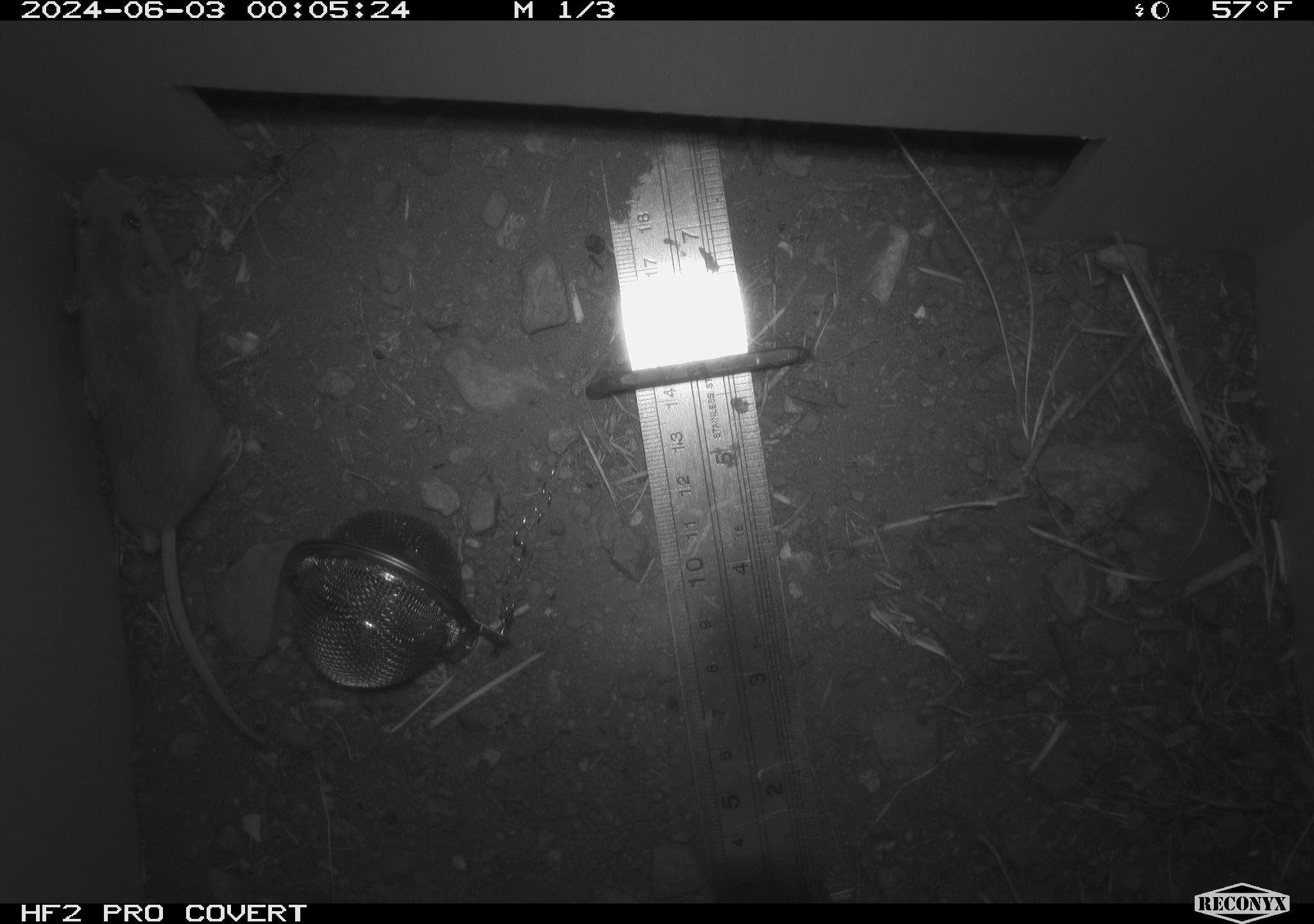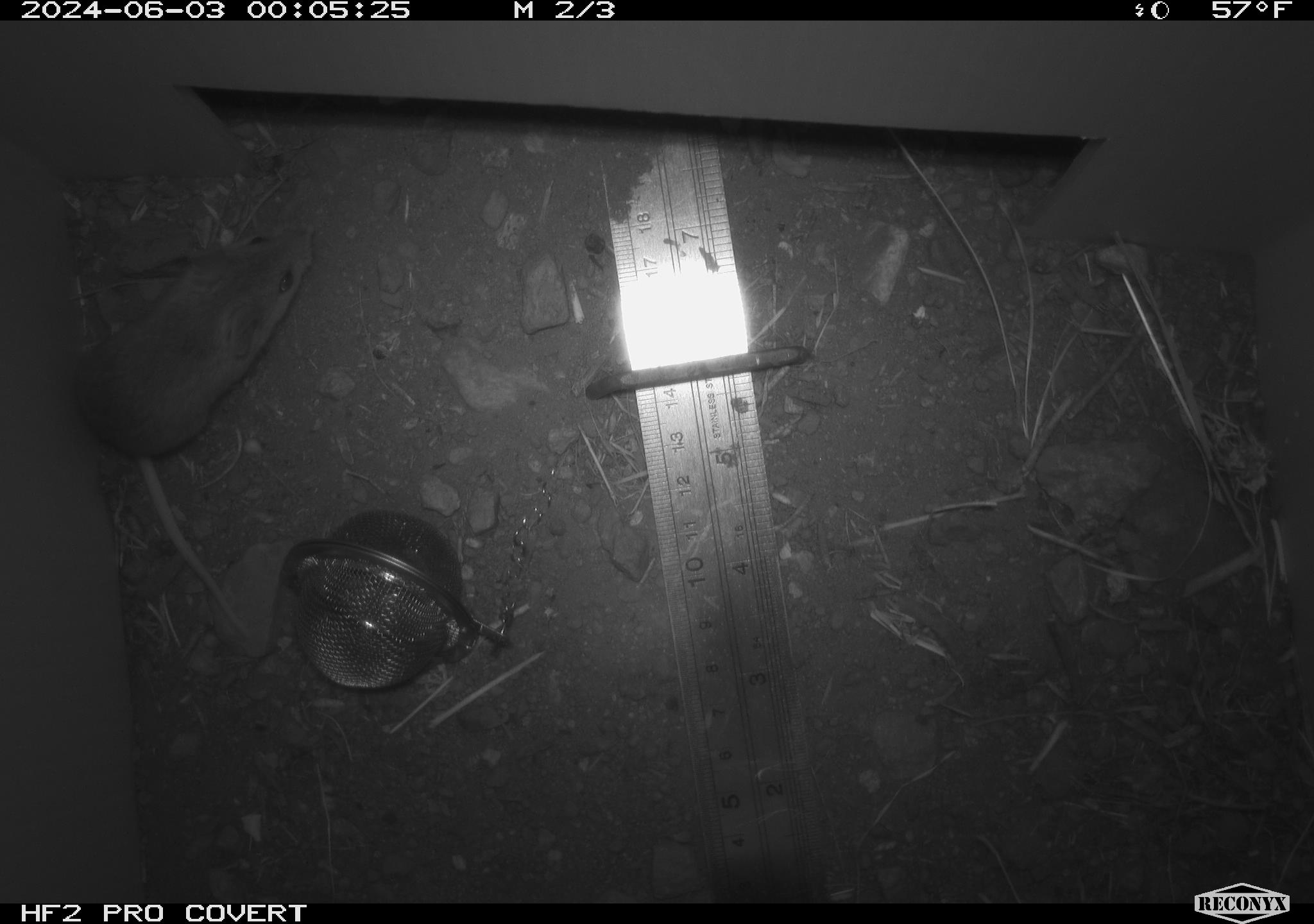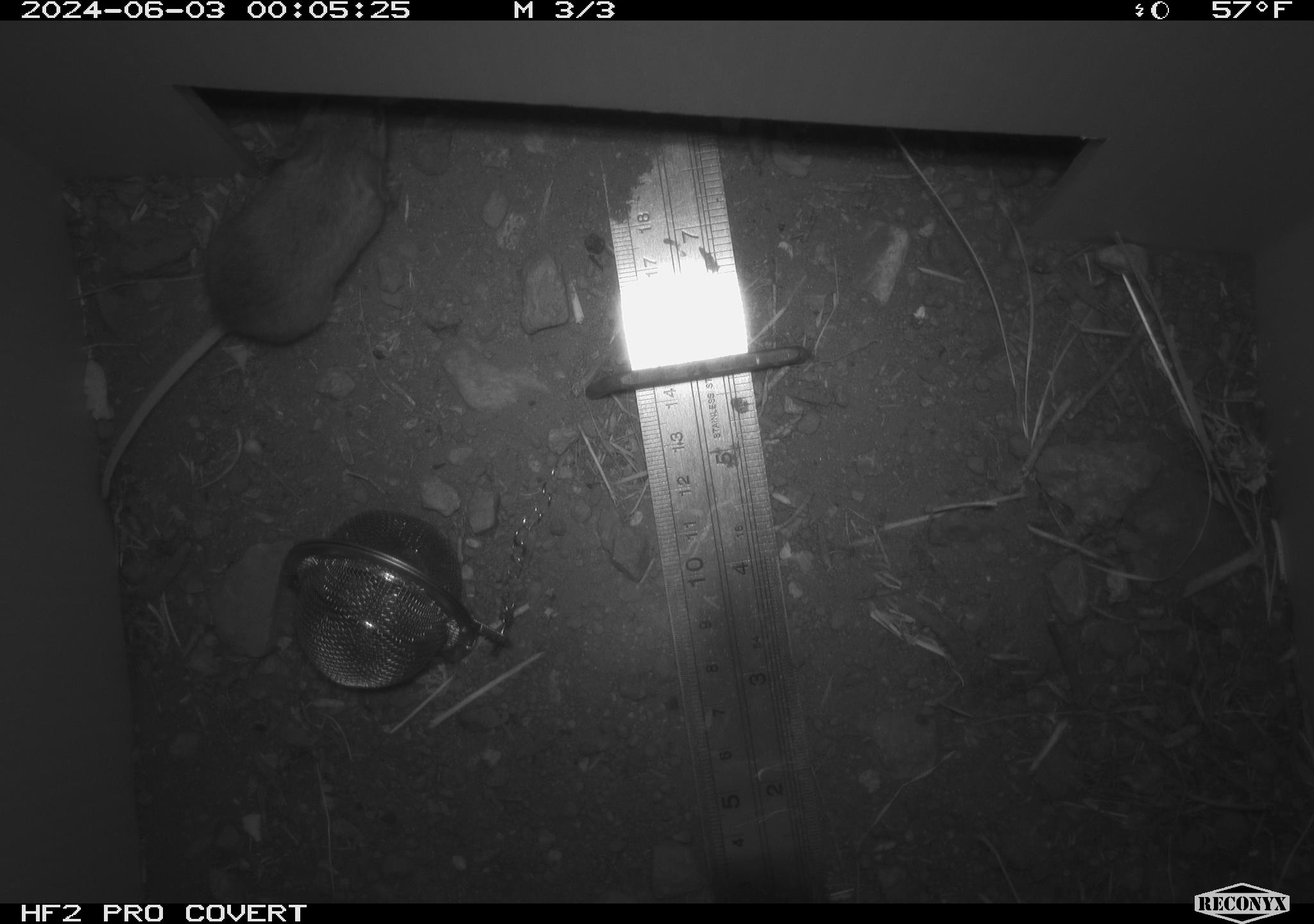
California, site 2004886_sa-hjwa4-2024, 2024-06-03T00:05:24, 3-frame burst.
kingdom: Animalia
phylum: Chordata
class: Mammalia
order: Rodentia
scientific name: Rodentia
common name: rodent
Rodent (Rodentia).